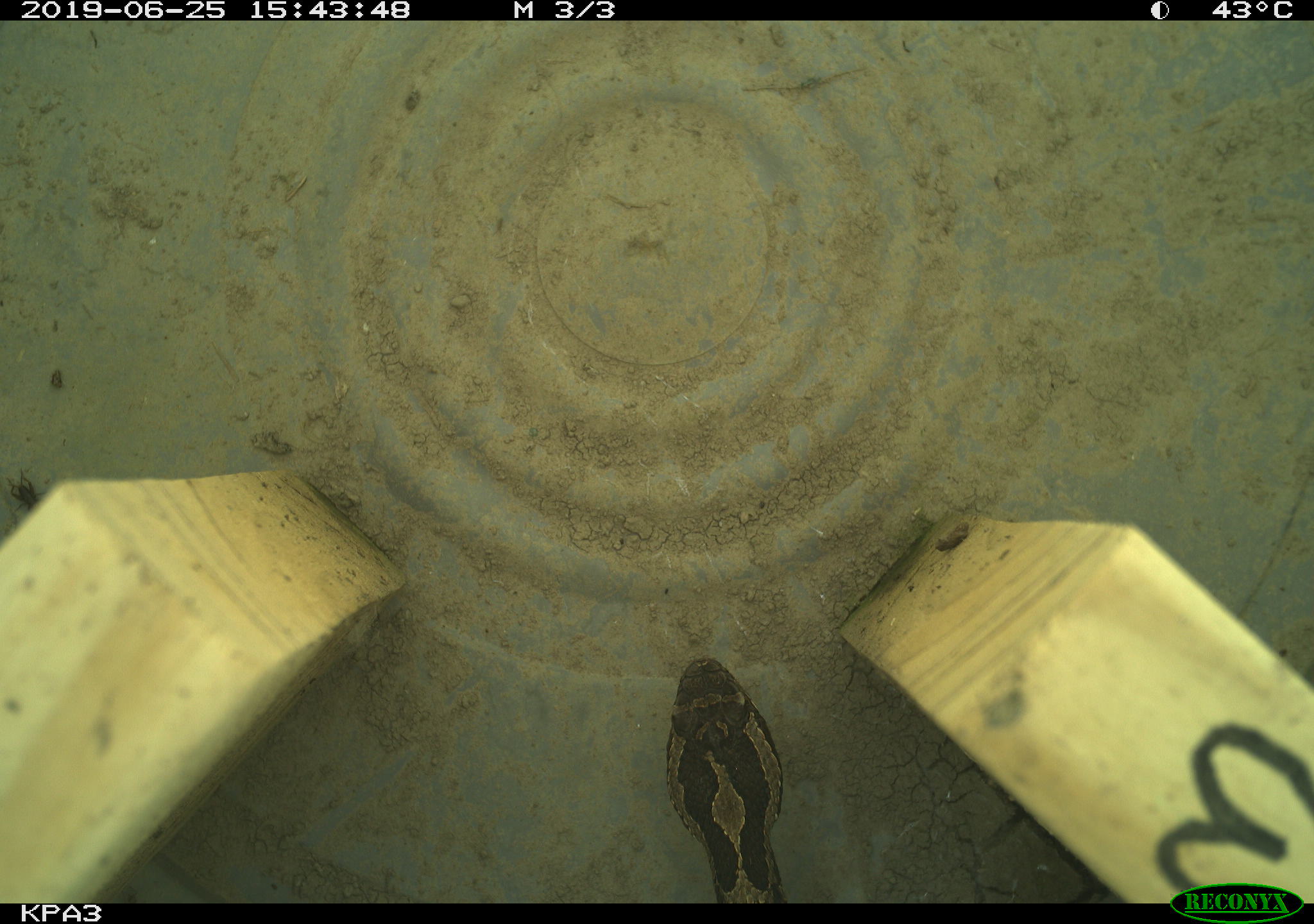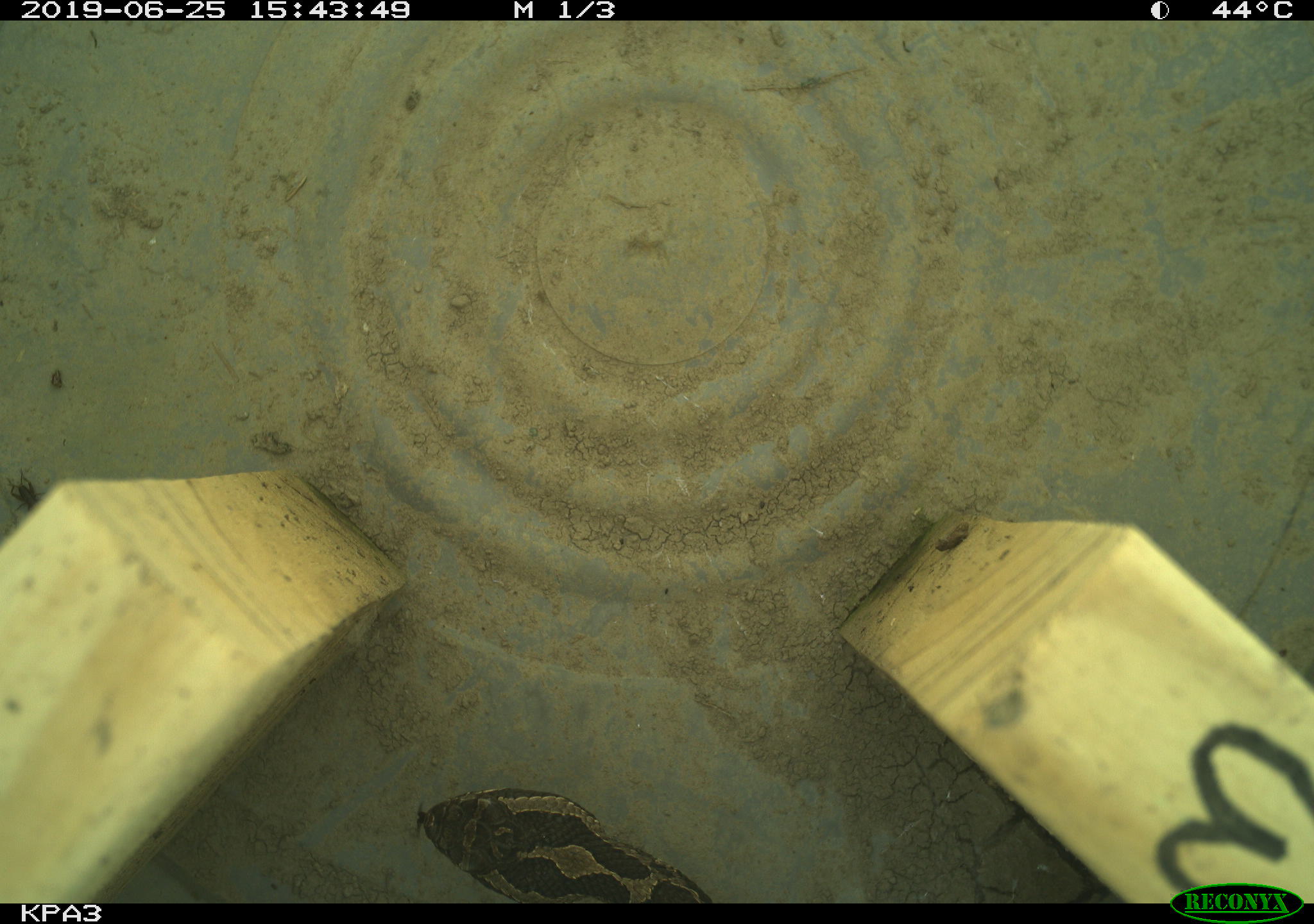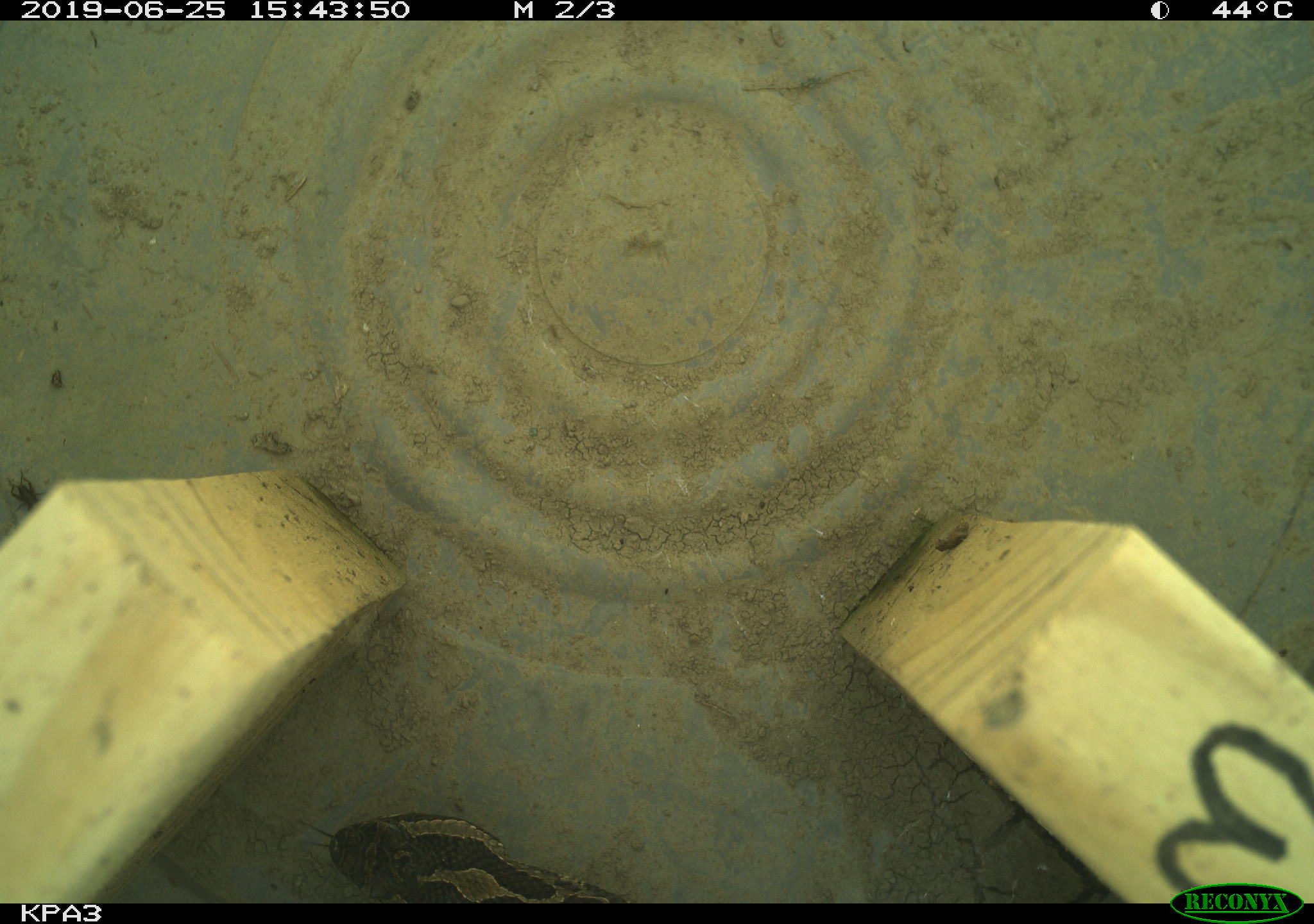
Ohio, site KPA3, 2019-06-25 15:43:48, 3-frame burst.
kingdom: Animalia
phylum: Chordata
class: Reptilia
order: Squamata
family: Viperidae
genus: Sistrurus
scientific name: Sistrurus catenatus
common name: eastern massasauga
Eastern massasauga (Sistrurus catenatus).